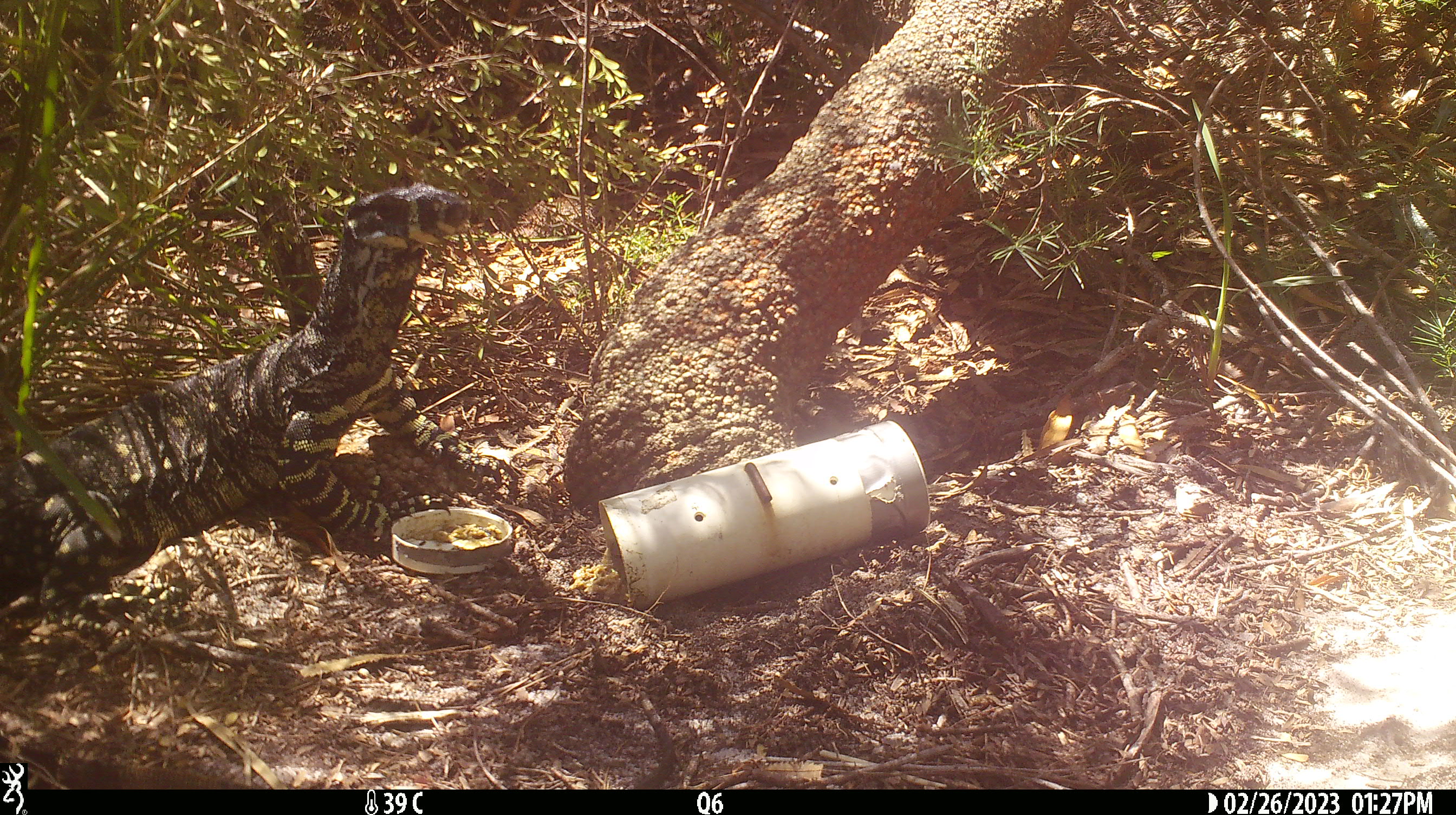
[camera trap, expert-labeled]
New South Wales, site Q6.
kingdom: Animalia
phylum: Chordata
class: Reptilia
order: Squamata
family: Varanidae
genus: Varanus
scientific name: Varanus varius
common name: lace monitor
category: goanna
Goanna (lace monitor) (Varanus varius).